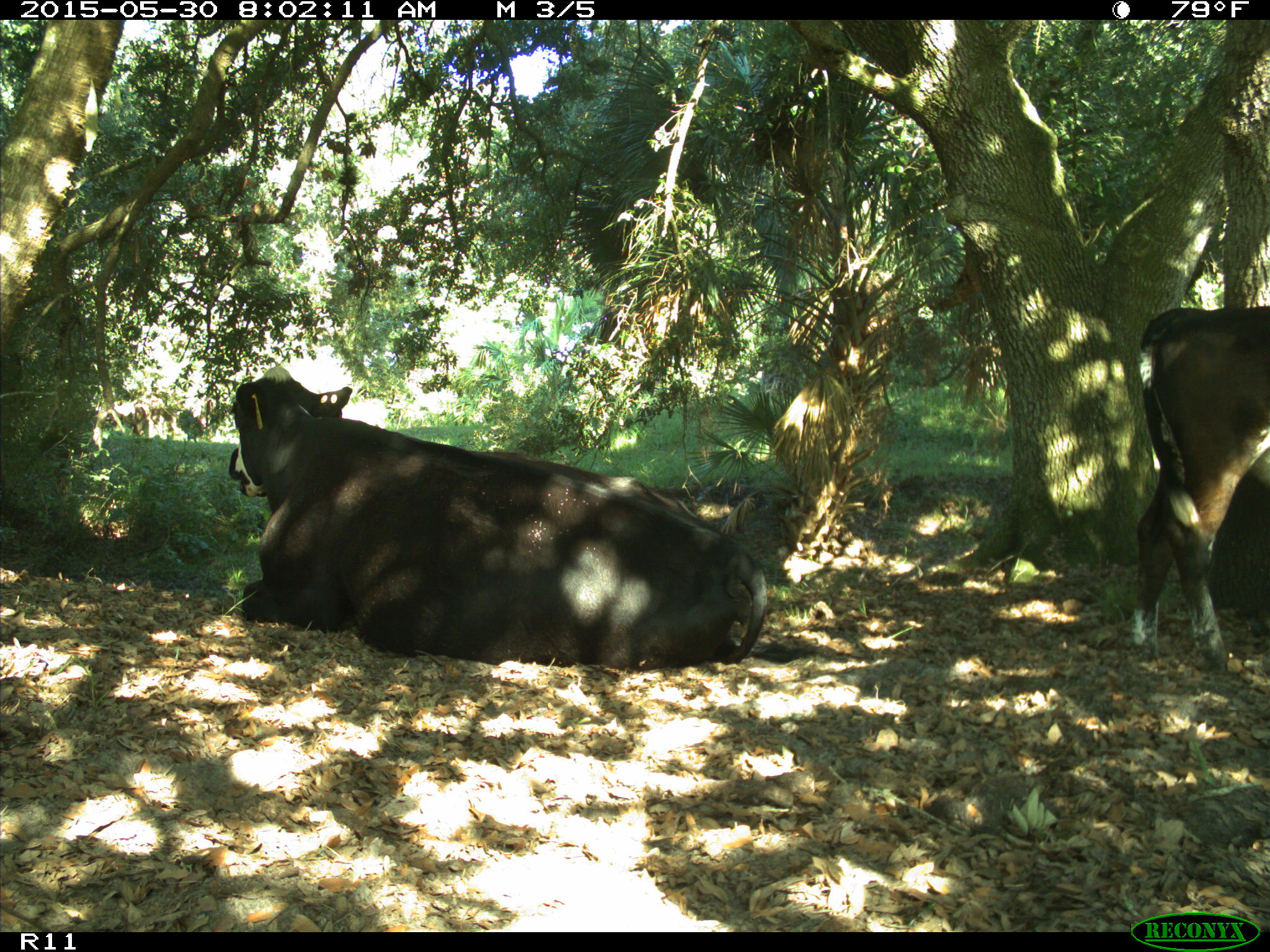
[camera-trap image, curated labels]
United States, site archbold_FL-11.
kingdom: Animalia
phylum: Chordata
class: Mammalia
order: Artiodactyla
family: Bovidae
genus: Bos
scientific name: Bos taurus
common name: domestic cow